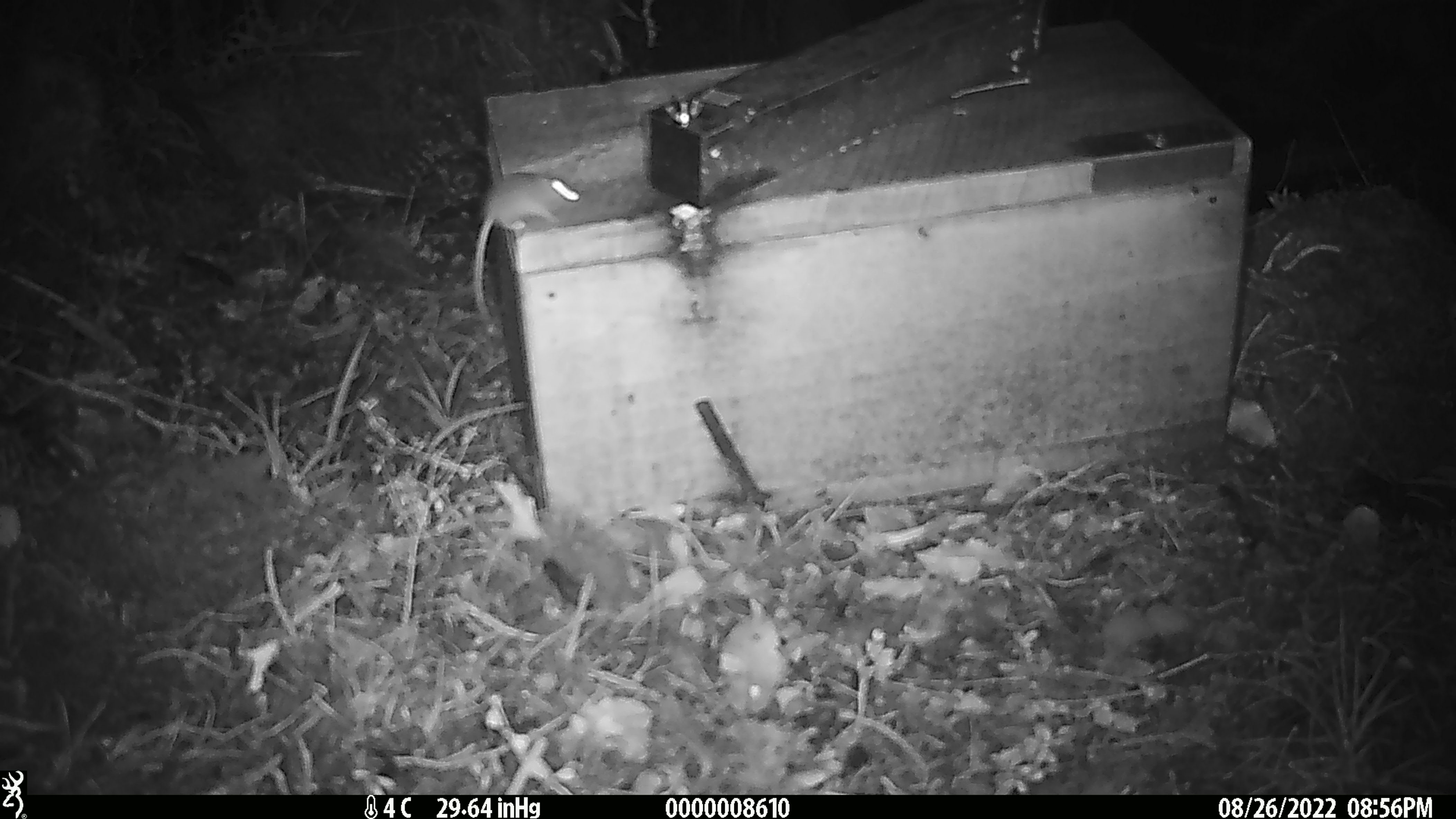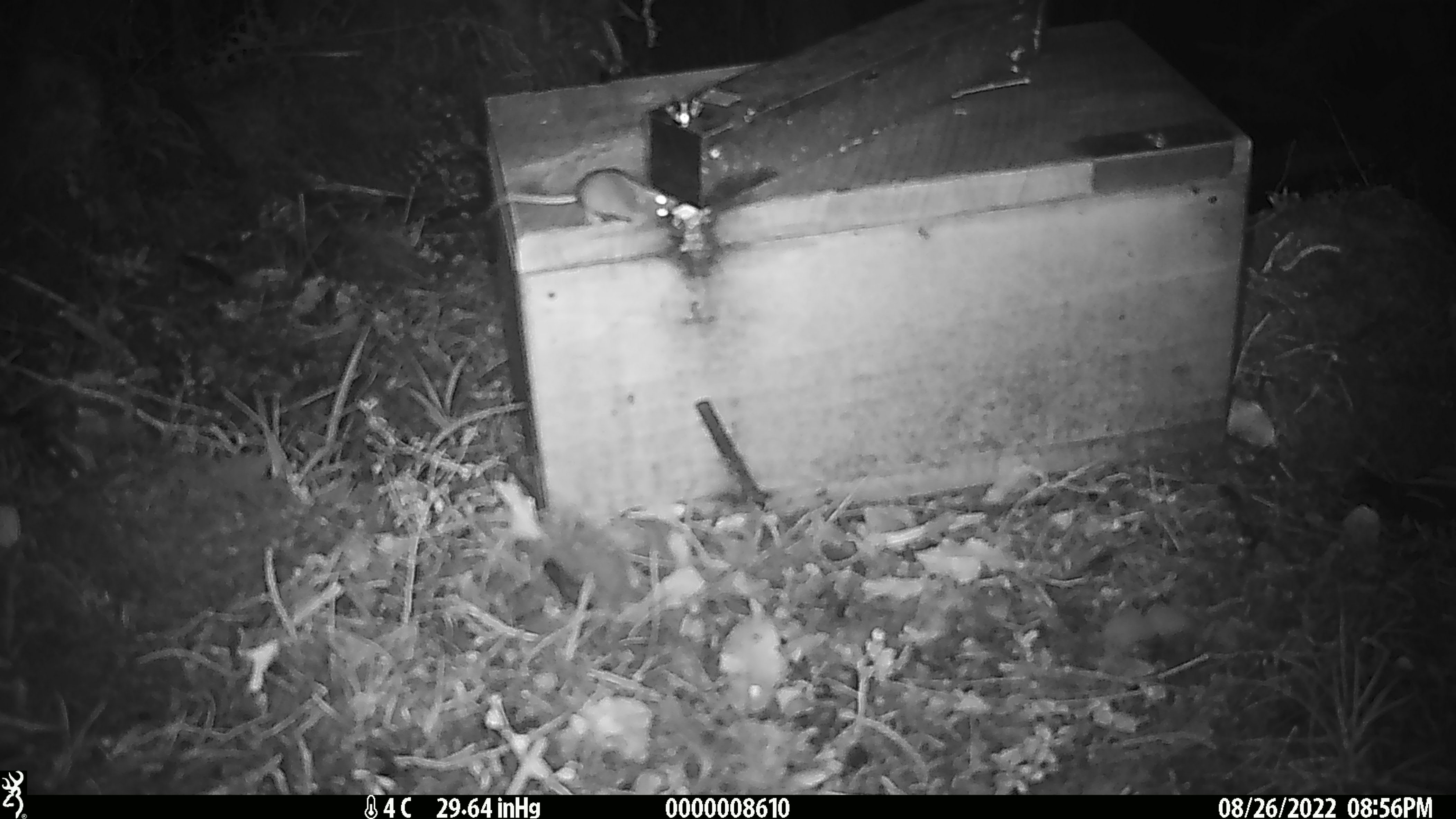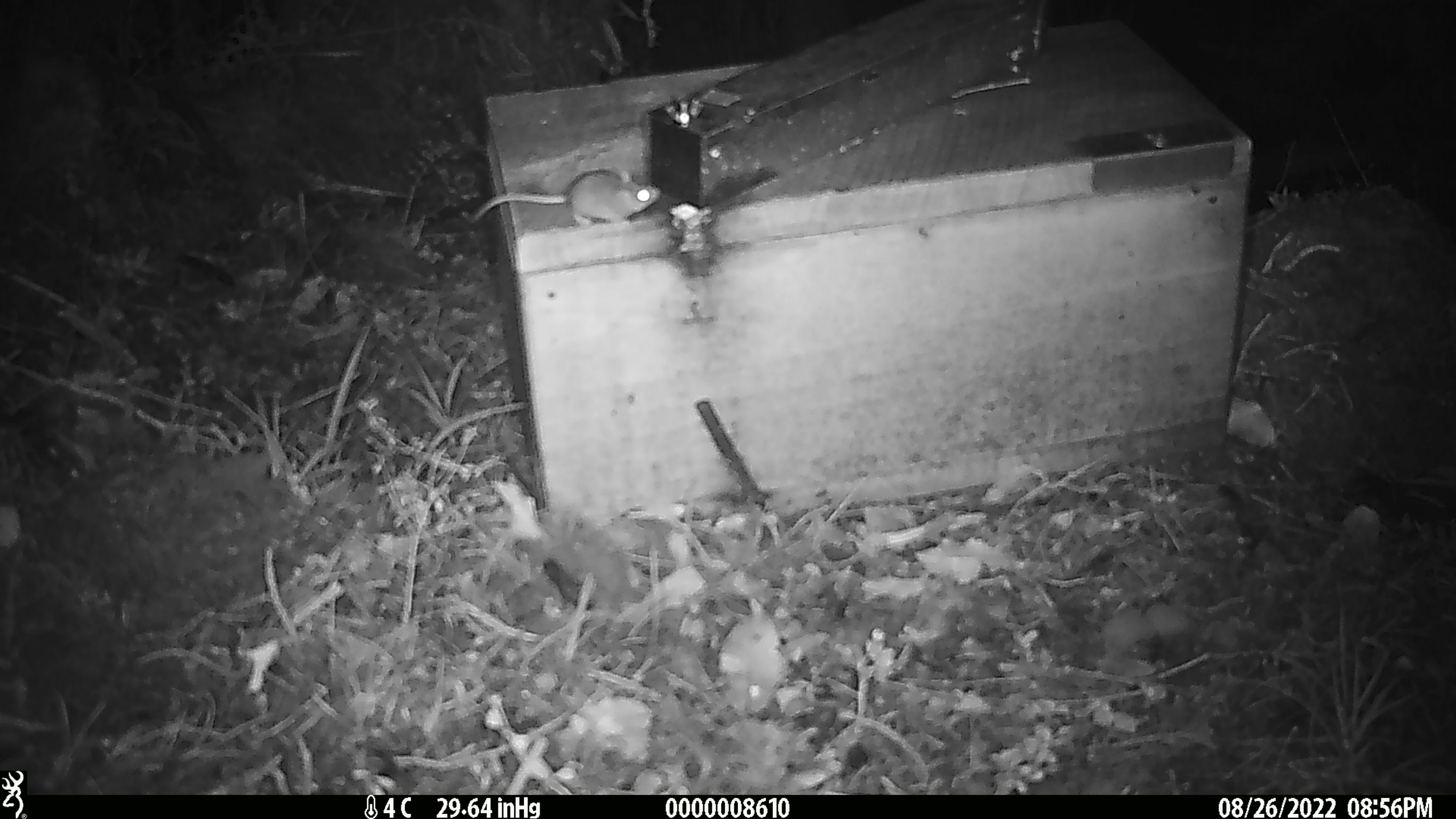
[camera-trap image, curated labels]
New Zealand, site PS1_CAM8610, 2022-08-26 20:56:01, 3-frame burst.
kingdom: Animalia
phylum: Chordata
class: Mammalia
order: Rodentia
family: Muridae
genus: Mus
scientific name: Mus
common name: mouse